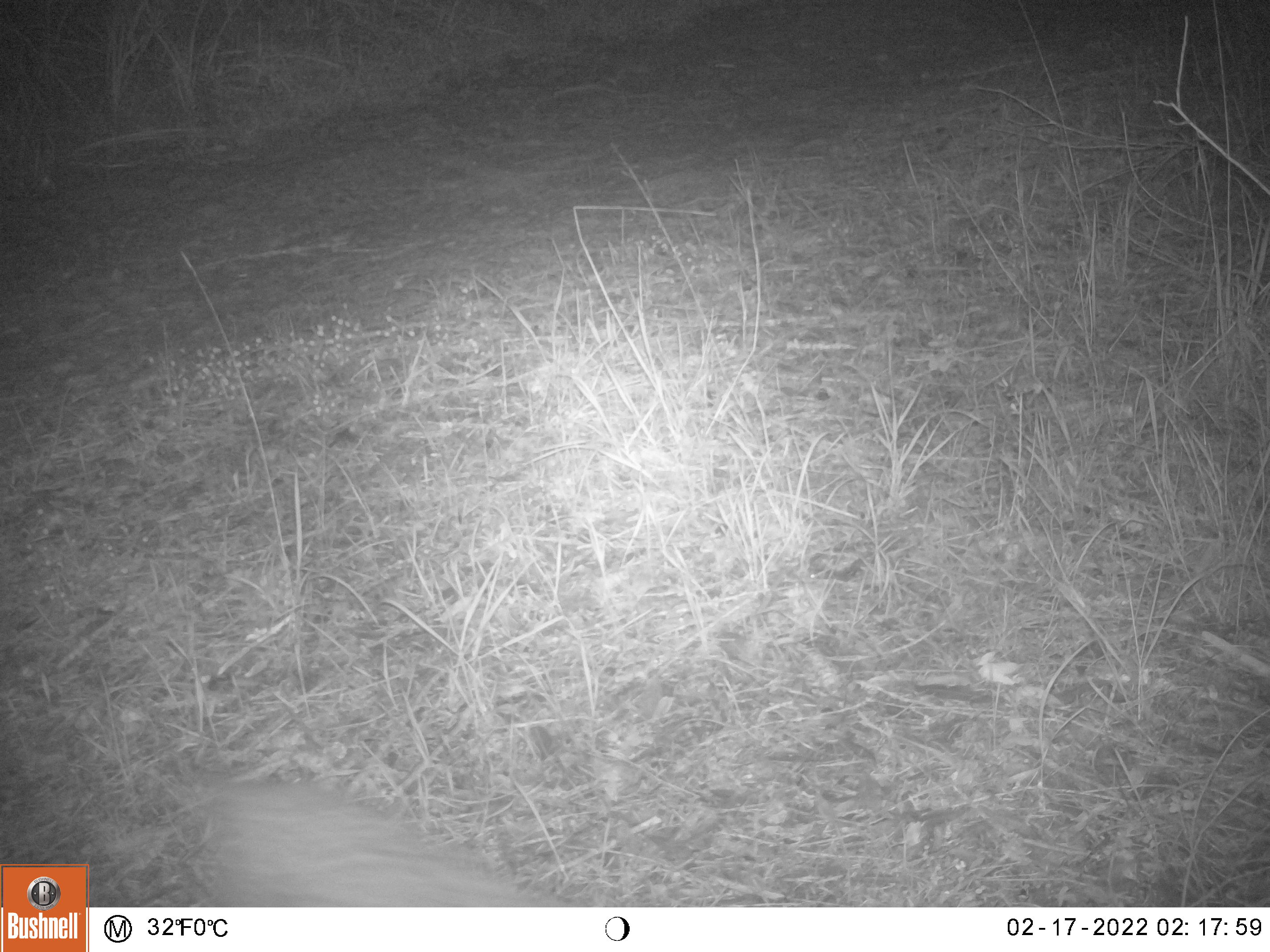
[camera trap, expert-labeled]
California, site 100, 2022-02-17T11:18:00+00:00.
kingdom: Animalia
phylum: Chordata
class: Mammalia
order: Carnivora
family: Canidae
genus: Urocyon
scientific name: Urocyon cinereoargenteus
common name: gray fox